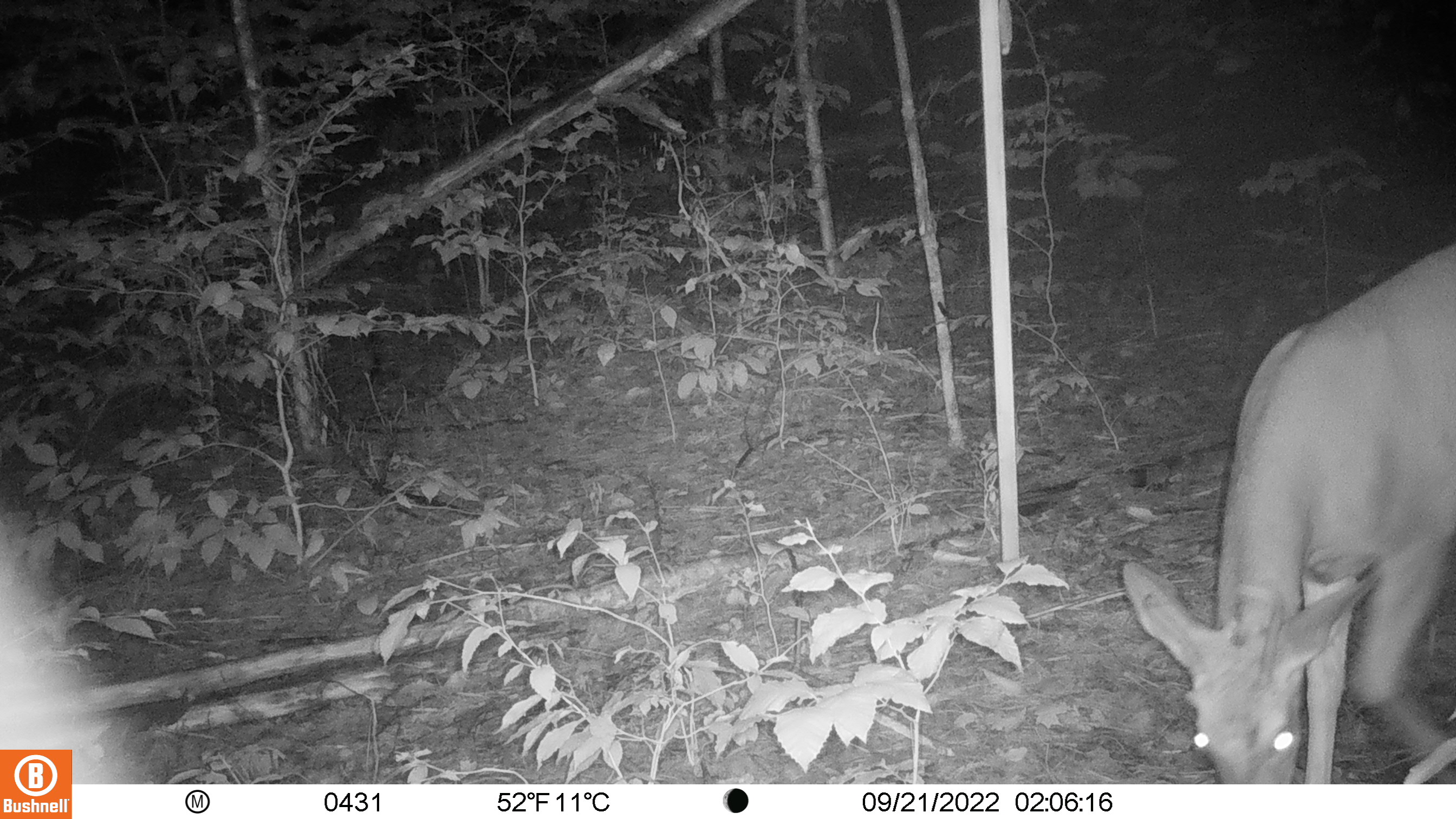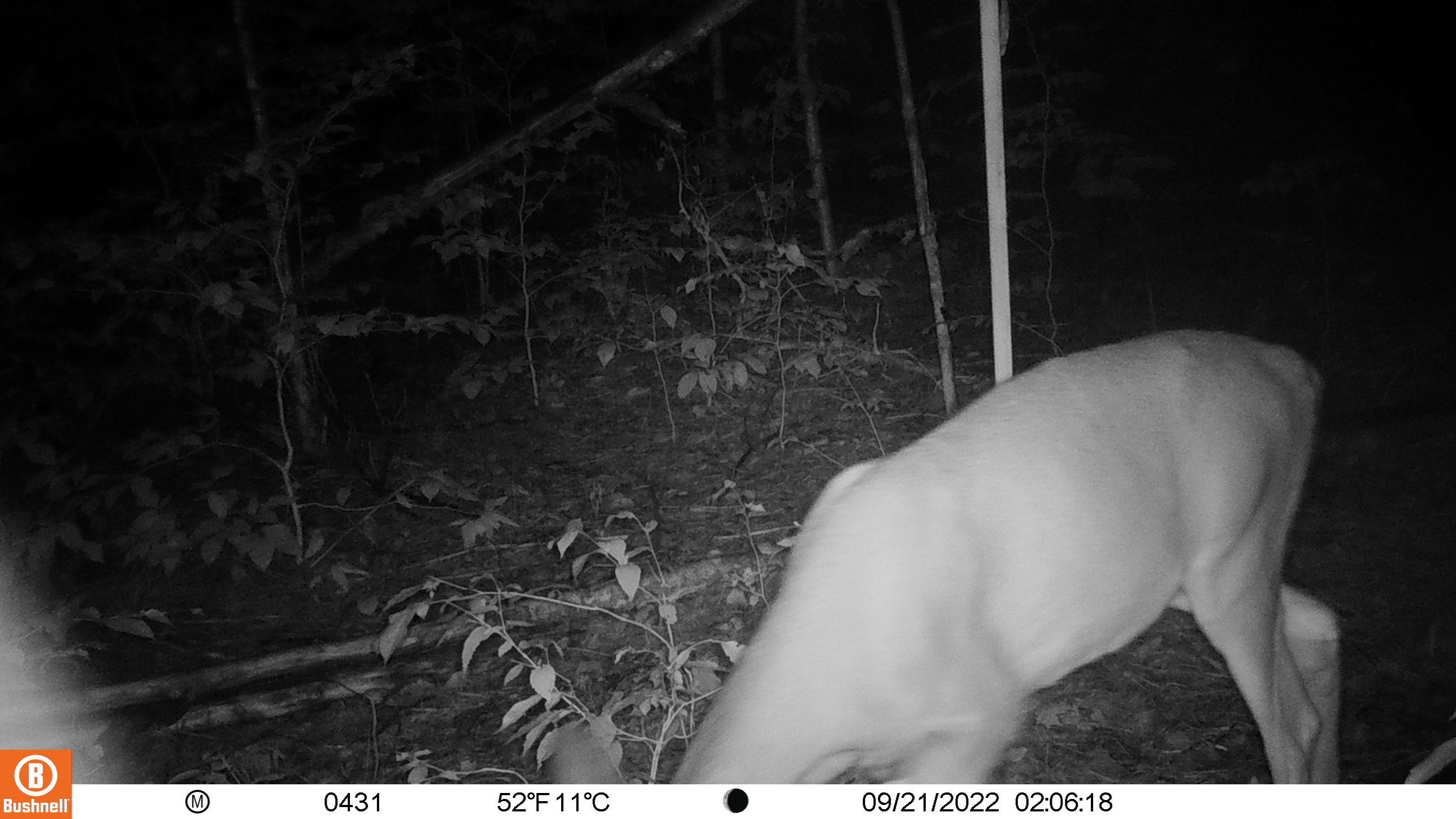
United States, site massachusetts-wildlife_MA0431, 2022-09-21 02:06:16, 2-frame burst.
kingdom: Animalia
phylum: Chordata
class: Mammalia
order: Artiodactyla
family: Cervidae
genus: Odocoileus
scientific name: Odocoileus virginianus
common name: white-tailed deer